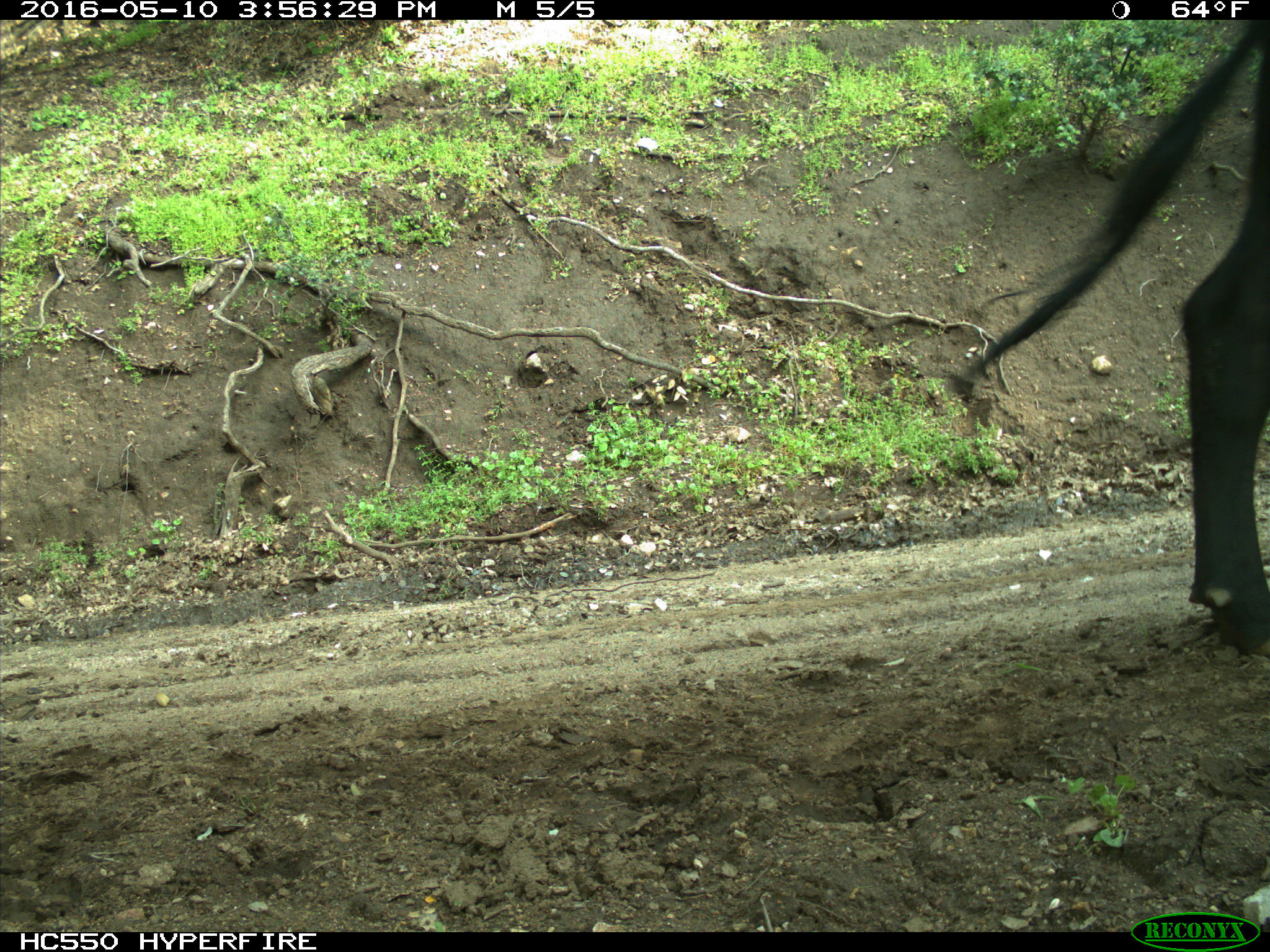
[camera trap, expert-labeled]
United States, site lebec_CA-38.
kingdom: Animalia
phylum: Chordata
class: Mammalia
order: Artiodactyla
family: Bovidae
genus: Bos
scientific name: Bos taurus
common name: domestic cow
Bos taurus (domestic cow).